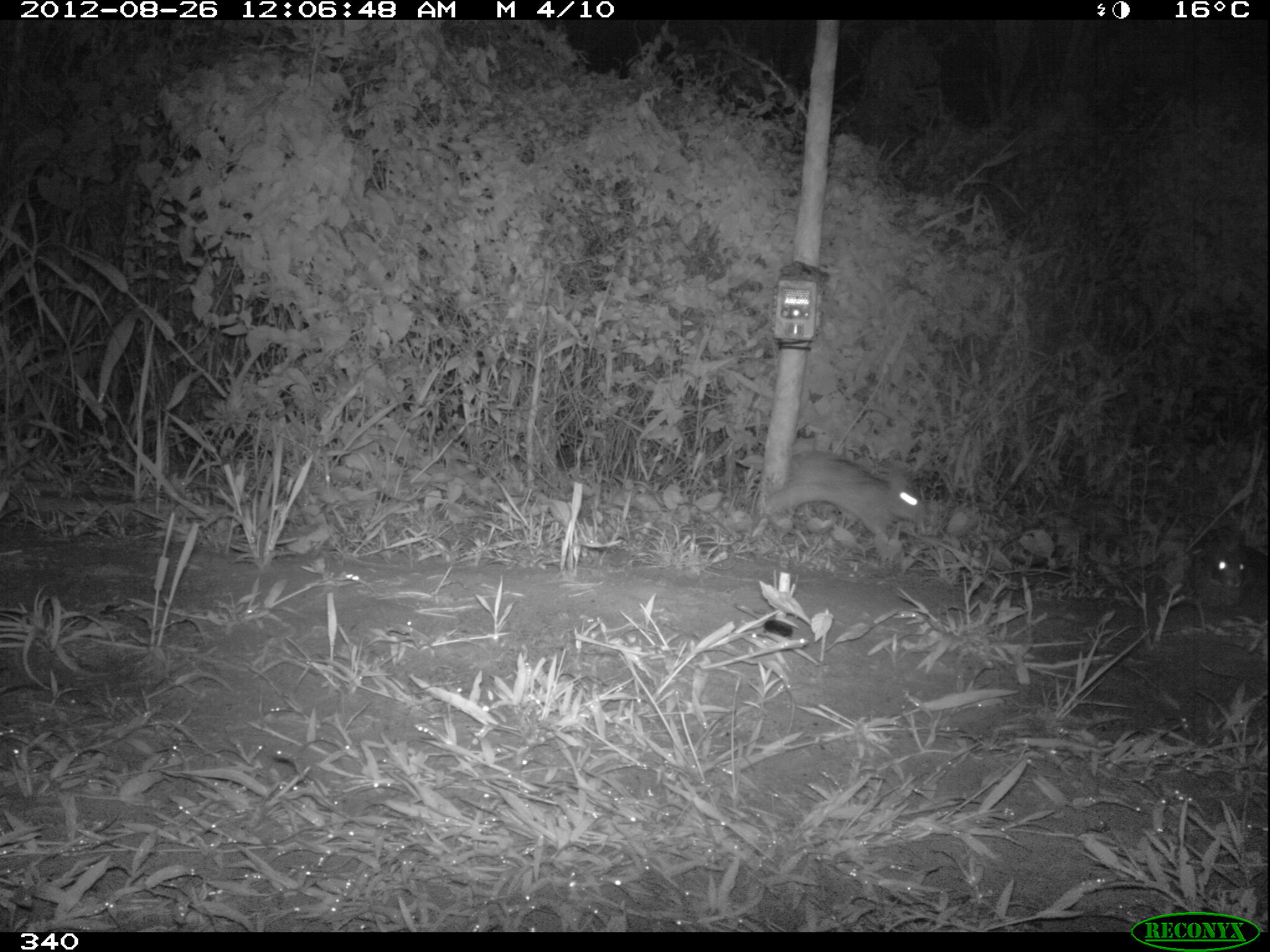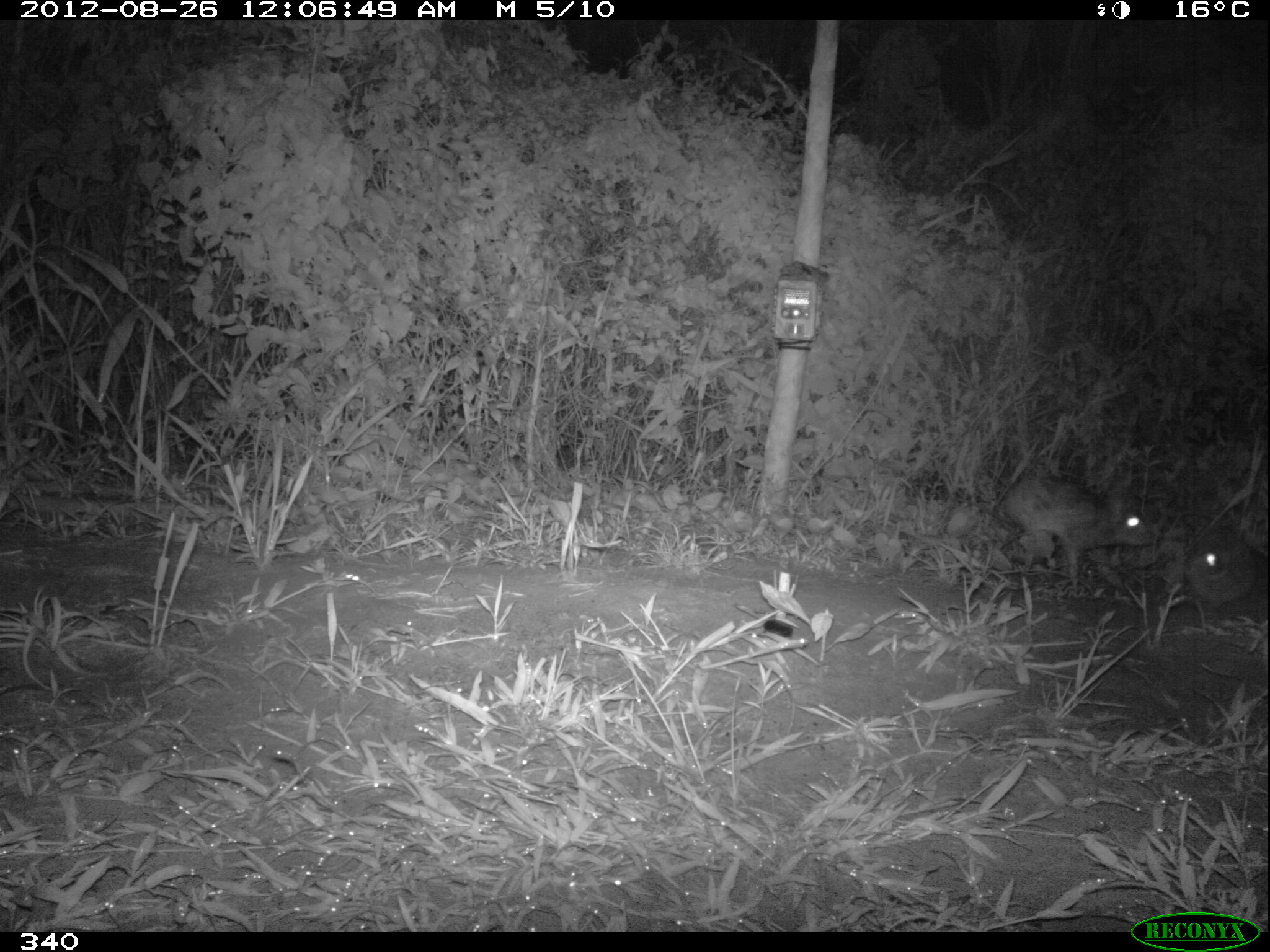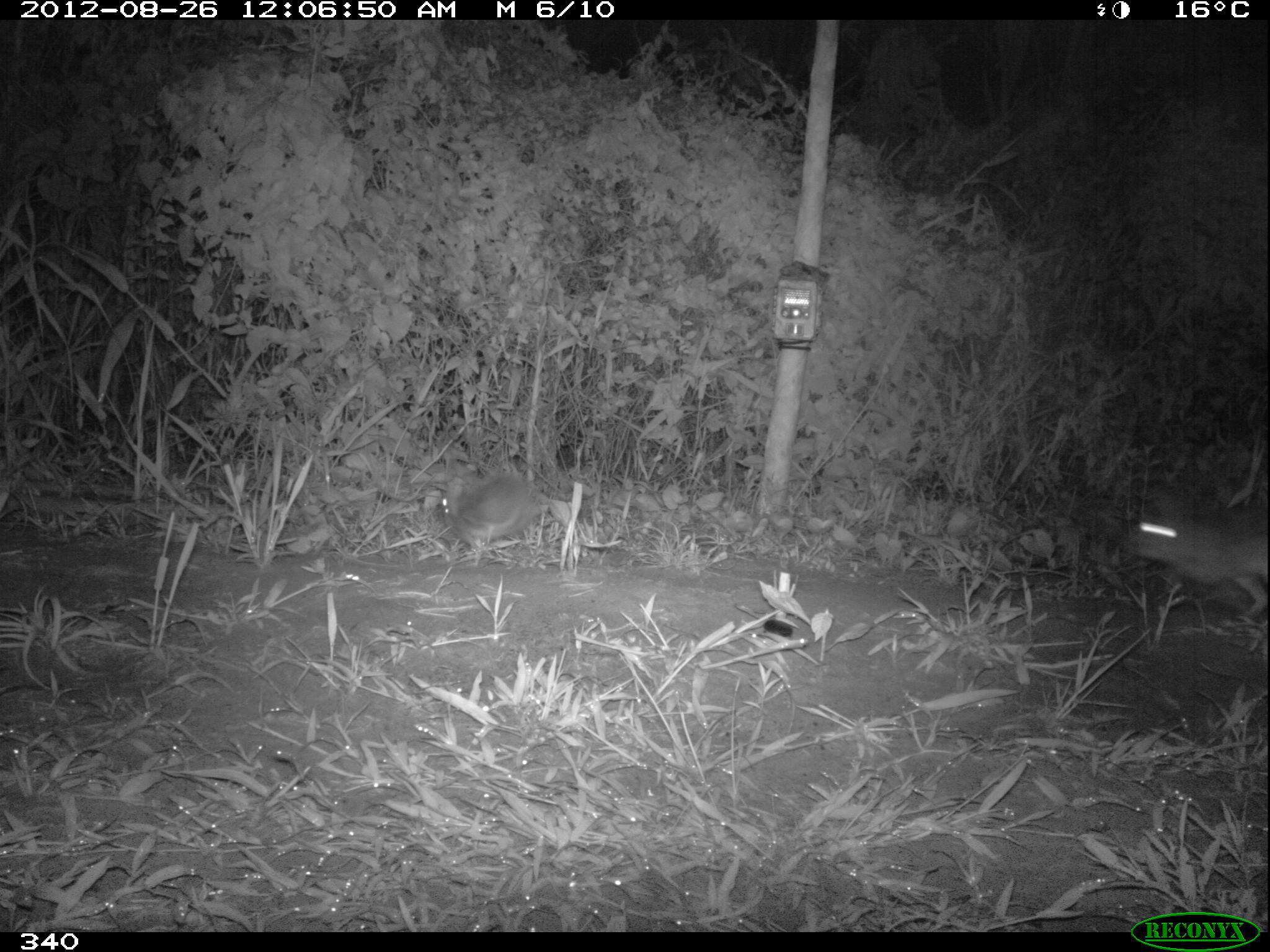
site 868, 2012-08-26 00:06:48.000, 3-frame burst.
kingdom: Animalia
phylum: Chordata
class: Mammalia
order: Lagomorpha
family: Leporidae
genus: Sylvilagus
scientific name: Sylvilagus brasiliensis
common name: tapeti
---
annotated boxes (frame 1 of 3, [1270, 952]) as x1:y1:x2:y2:
sylvilagus brasiliensis: 759:445:929:548; 1187:521:1254:611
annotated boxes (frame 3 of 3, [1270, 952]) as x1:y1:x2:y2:
sylvilagus brasiliensis: 1116:486:1270:615; 438:467:539:549